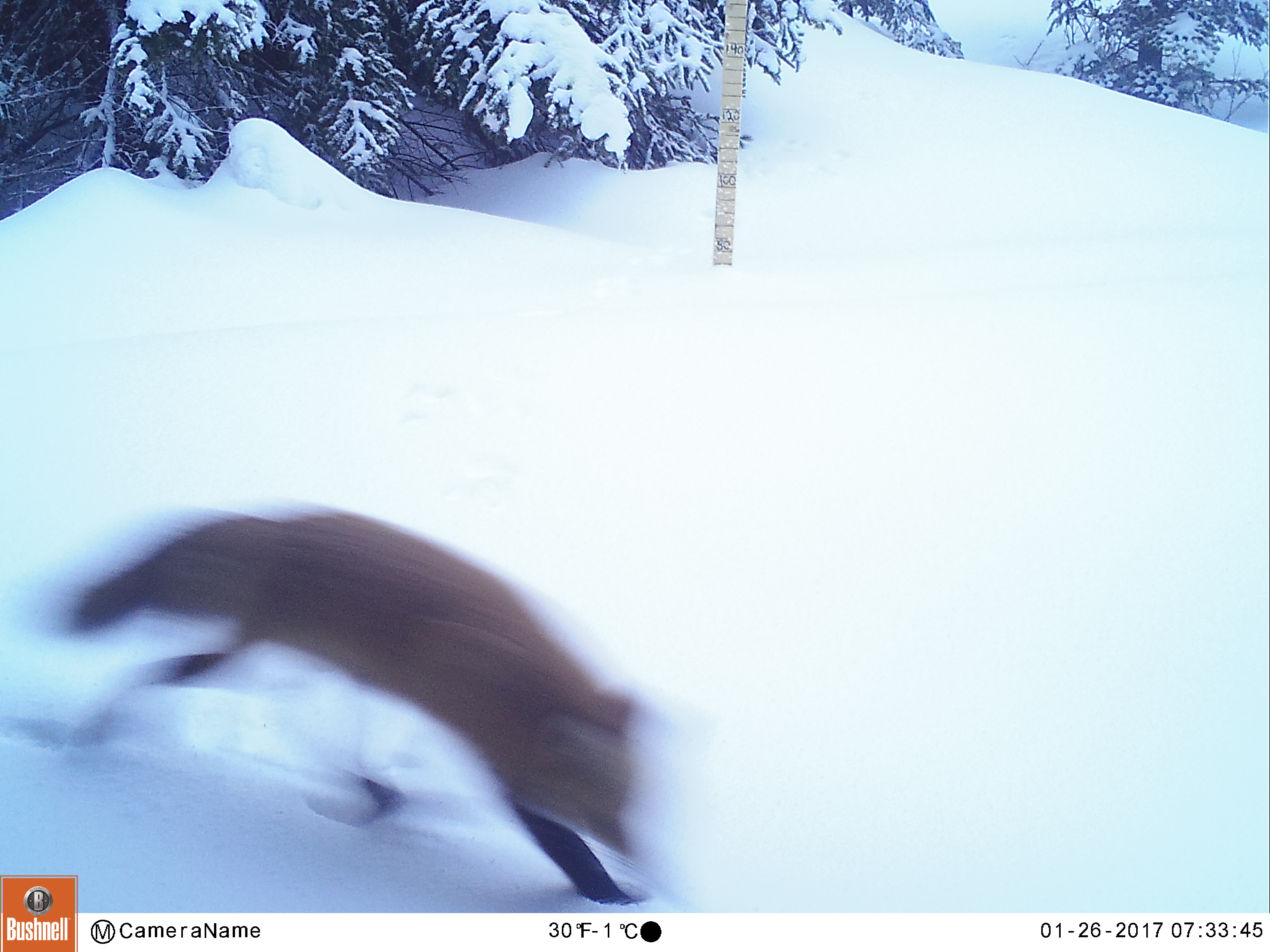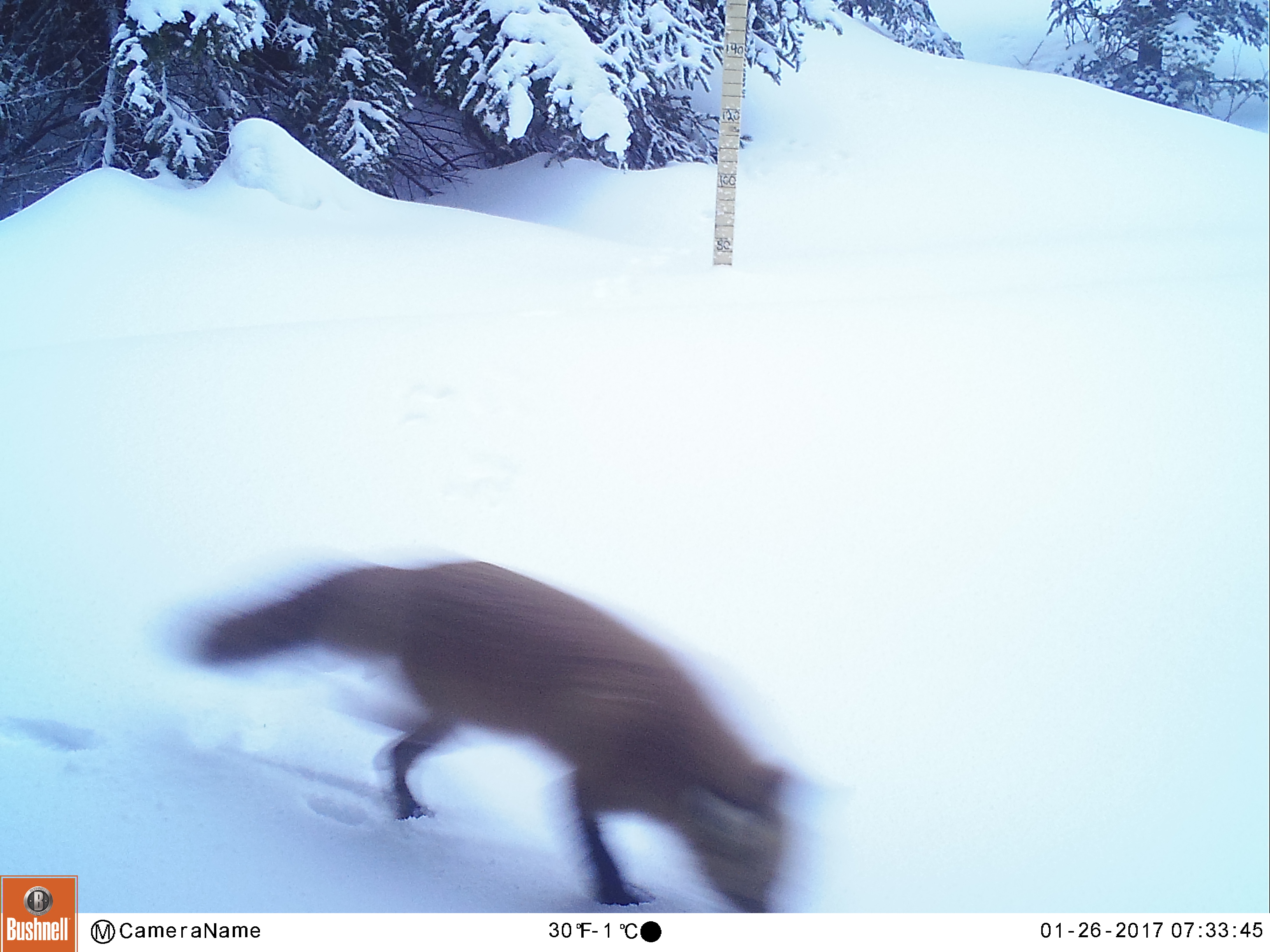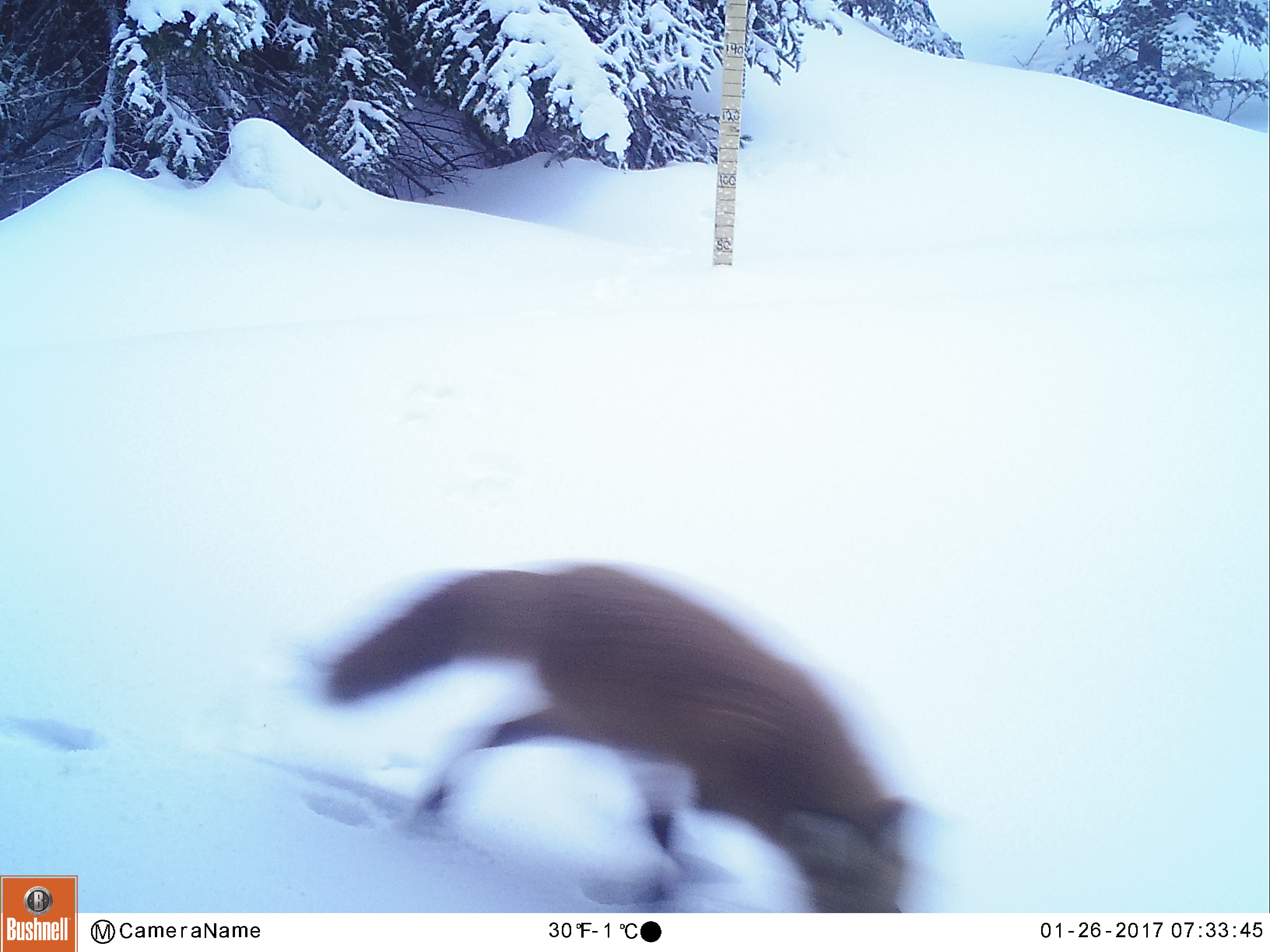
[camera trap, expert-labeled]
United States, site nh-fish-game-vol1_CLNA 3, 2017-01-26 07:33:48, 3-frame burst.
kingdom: Animalia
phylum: Chordata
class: Mammalia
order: Carnivora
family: Canidae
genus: Vulpes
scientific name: Vulpes vulpes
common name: red fox